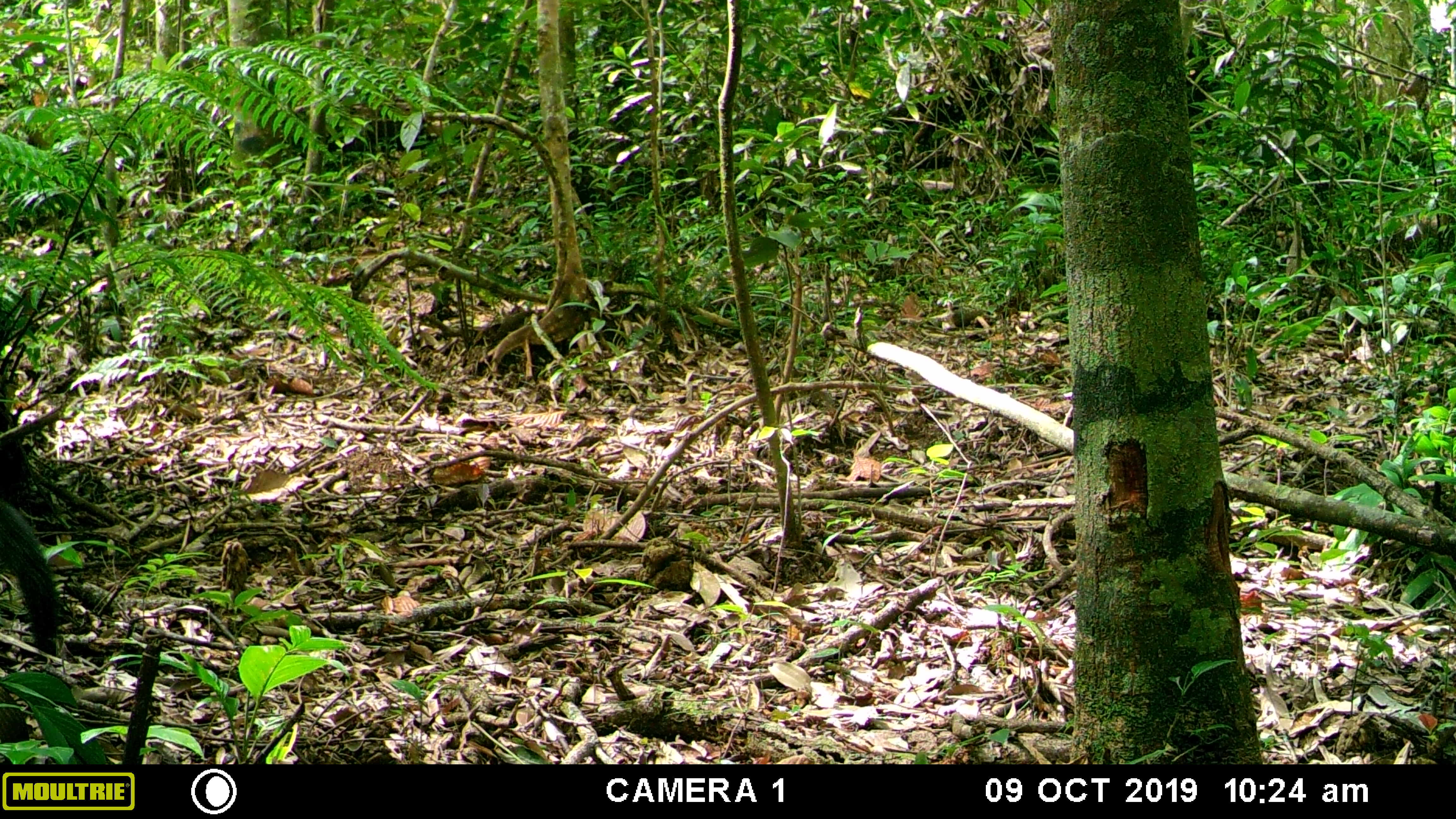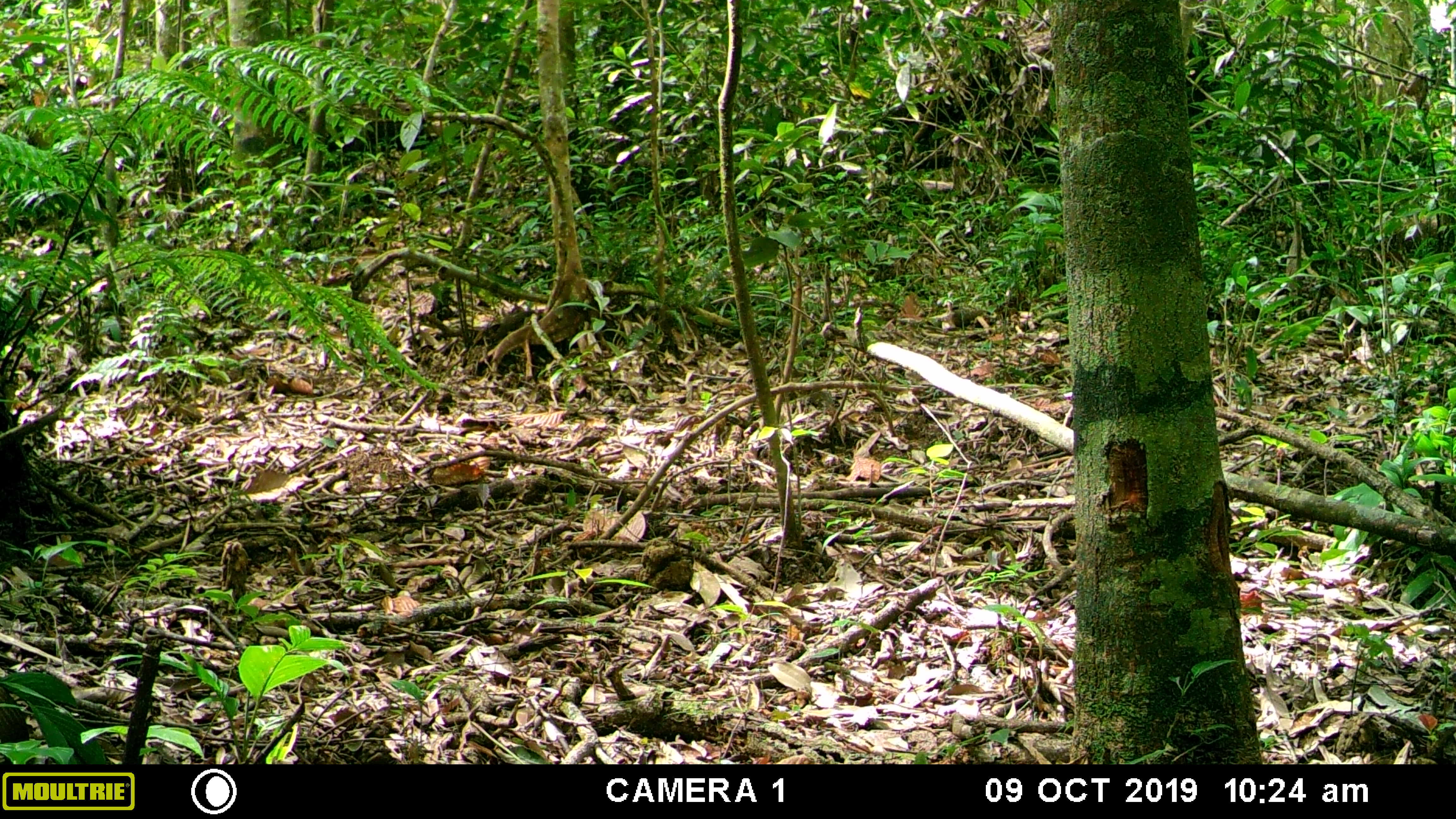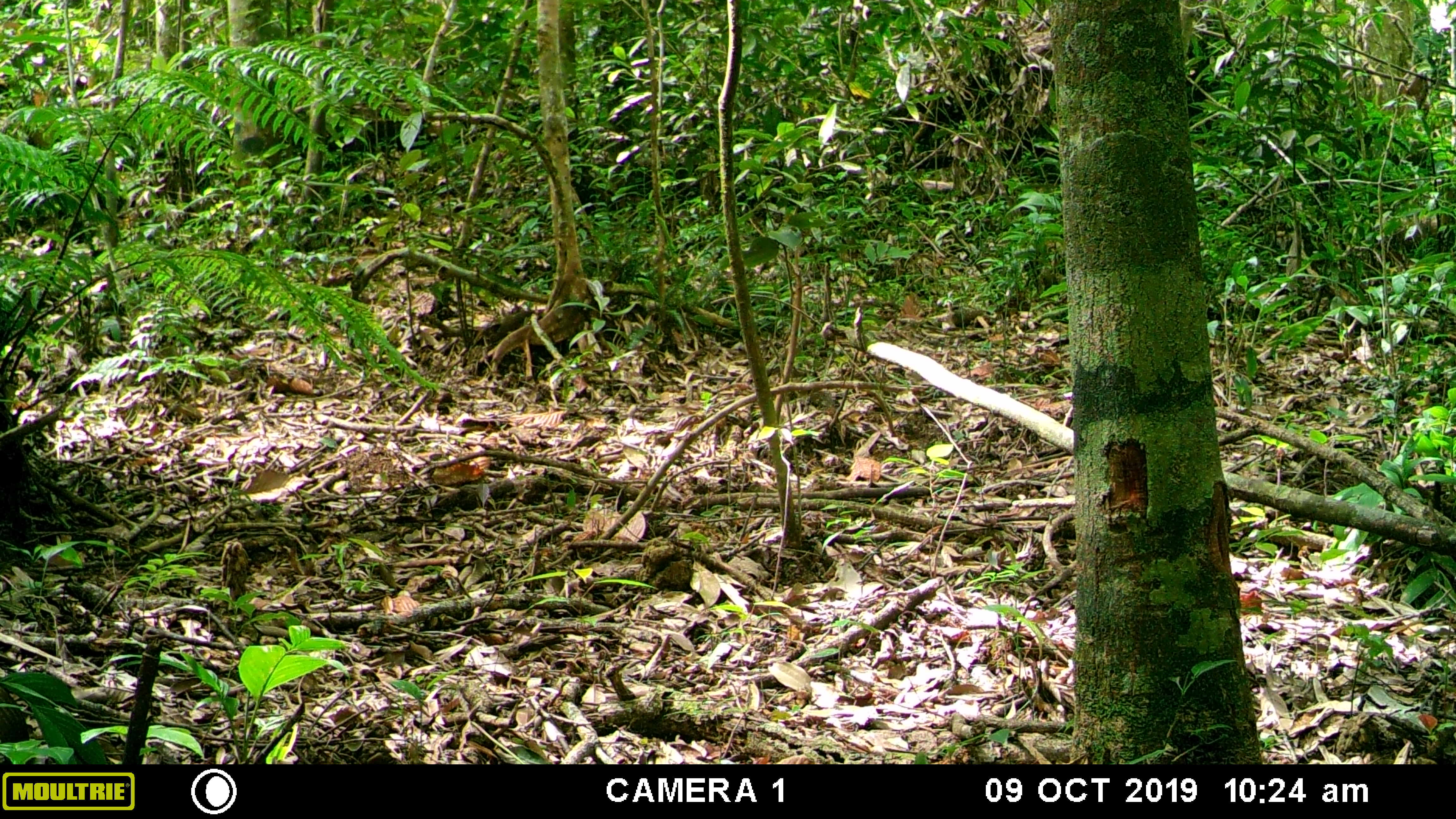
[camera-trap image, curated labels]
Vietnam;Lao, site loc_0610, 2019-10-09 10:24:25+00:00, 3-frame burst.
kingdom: Animalia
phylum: Chordata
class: Mammalia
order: Carnivora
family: Mustelidae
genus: Martes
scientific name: Martes flavigula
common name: yellow-throated marten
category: yellow throated marten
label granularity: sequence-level